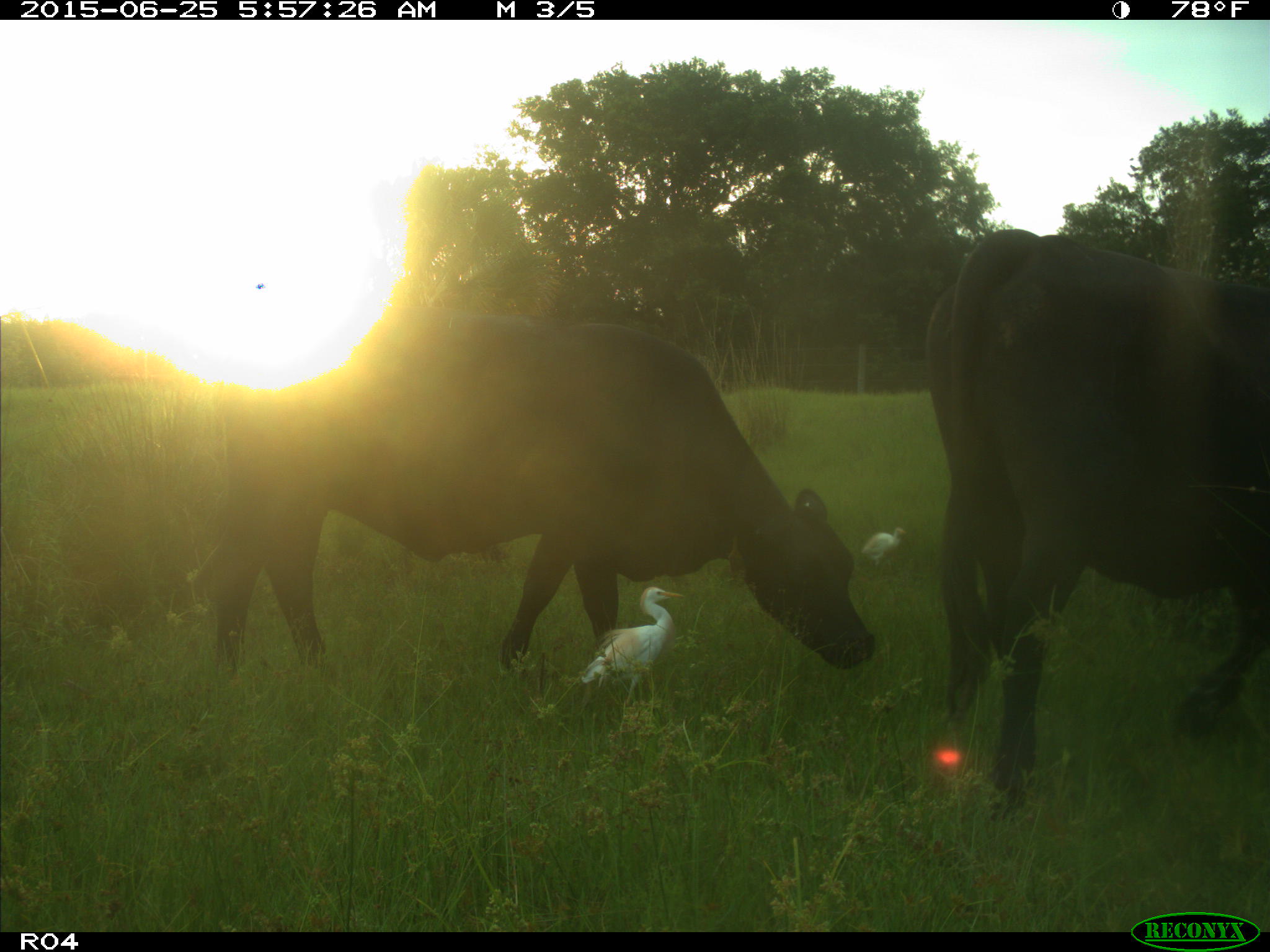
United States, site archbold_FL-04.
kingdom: Animalia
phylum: Chordata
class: Mammalia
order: Artiodactyla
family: Bovidae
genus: Bos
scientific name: Bos taurus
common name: domestic cow